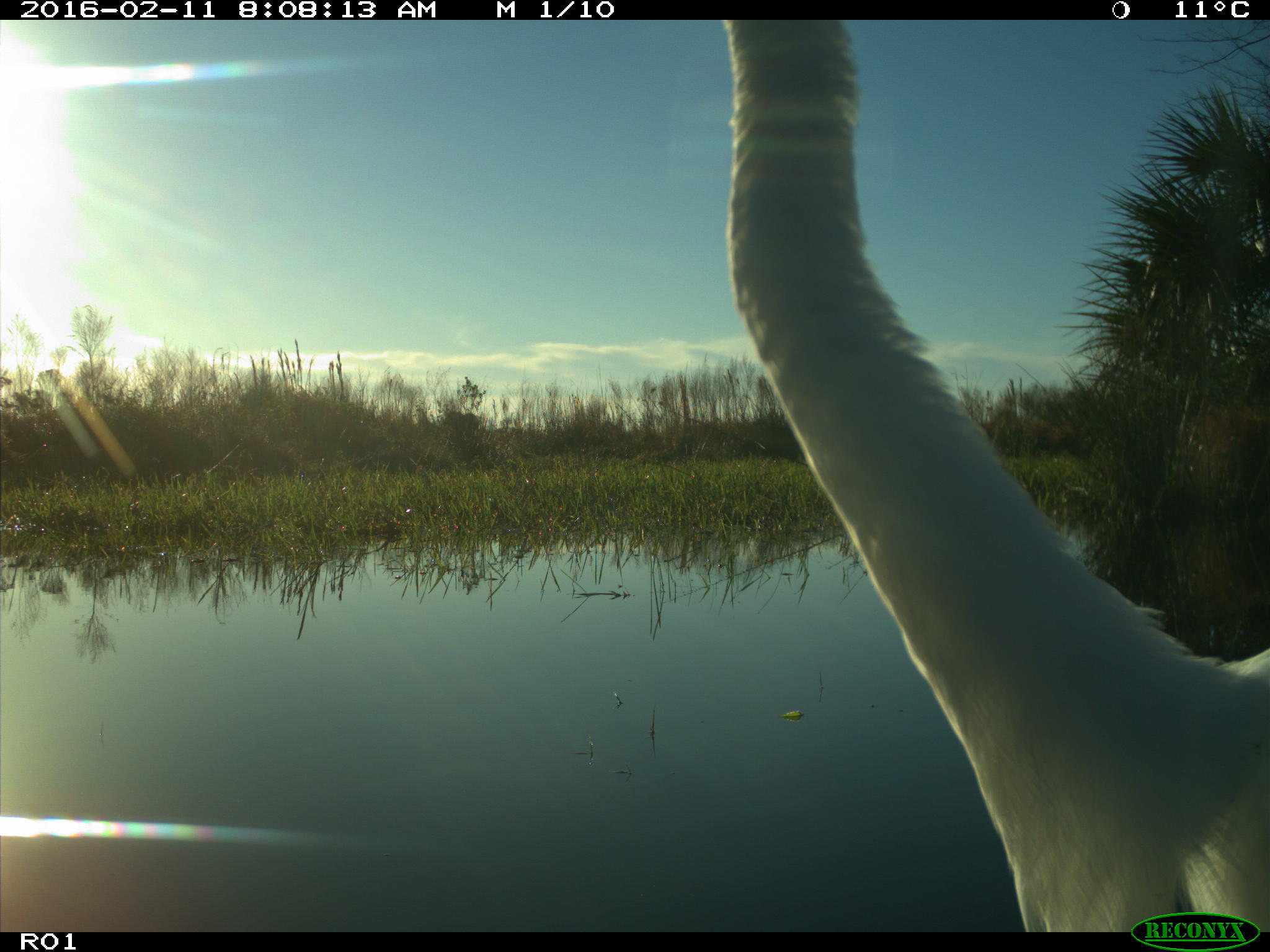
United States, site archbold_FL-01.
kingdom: Animalia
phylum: Chordata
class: Aves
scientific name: Aves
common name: birds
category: unidentified bird